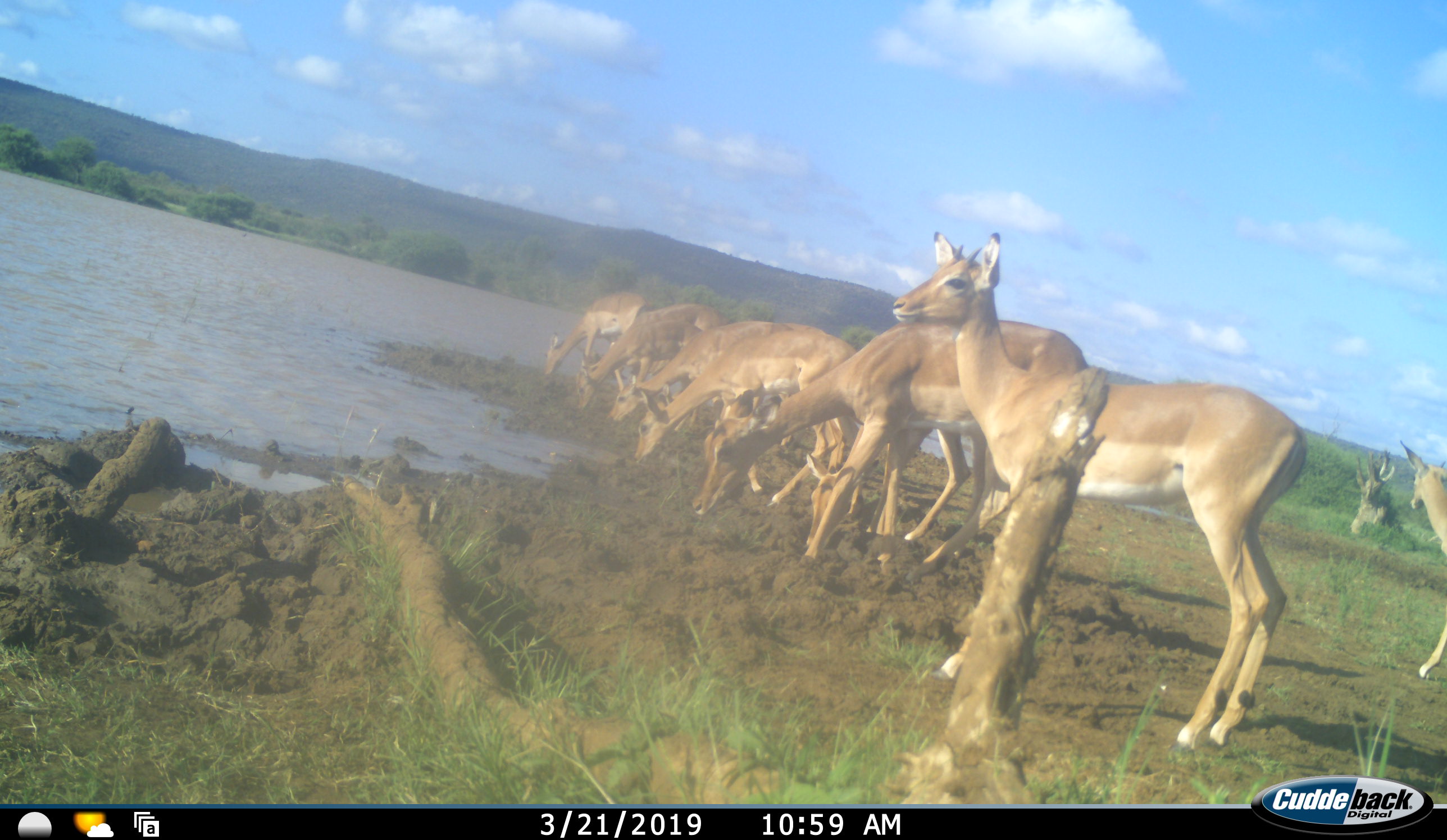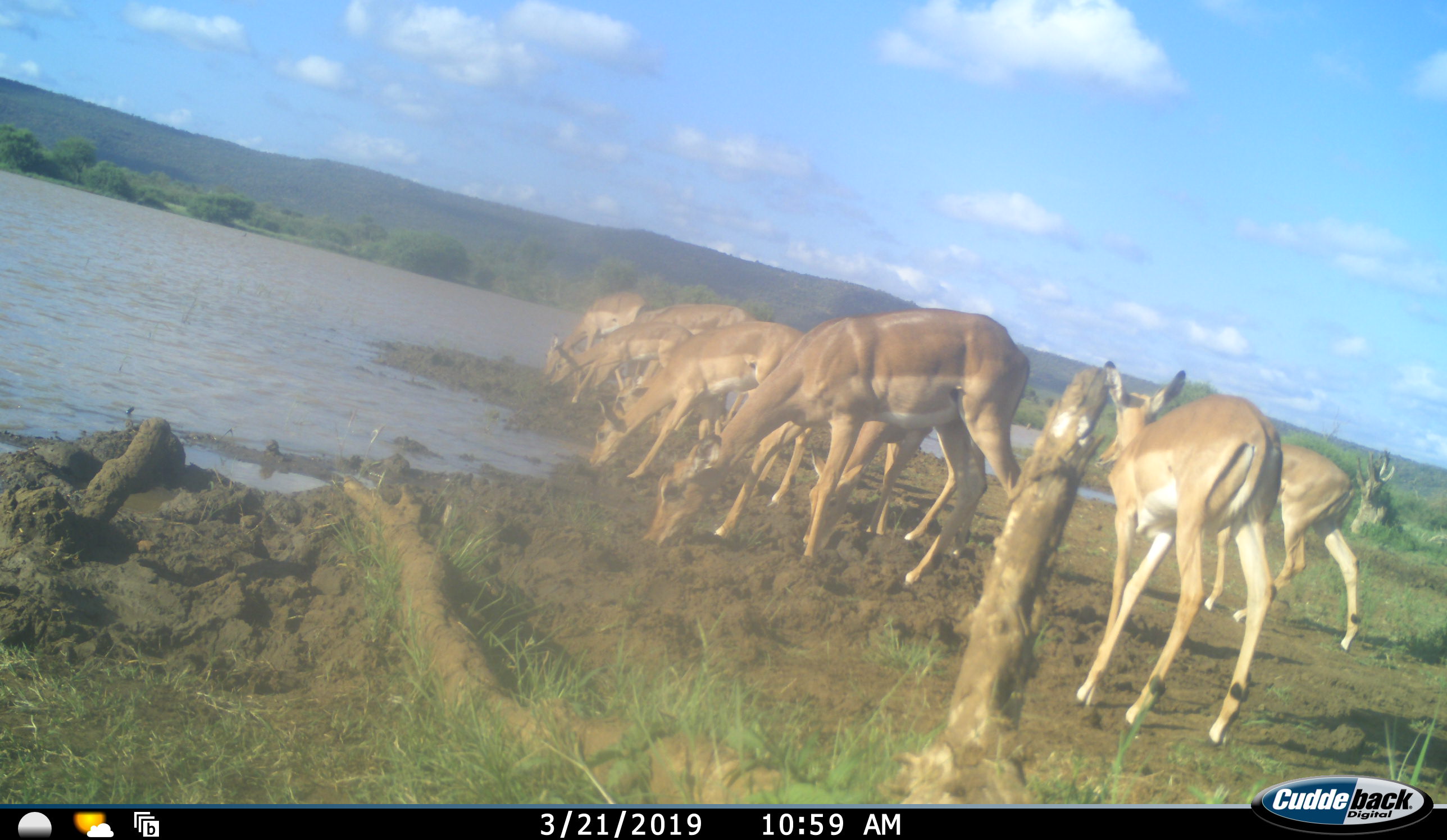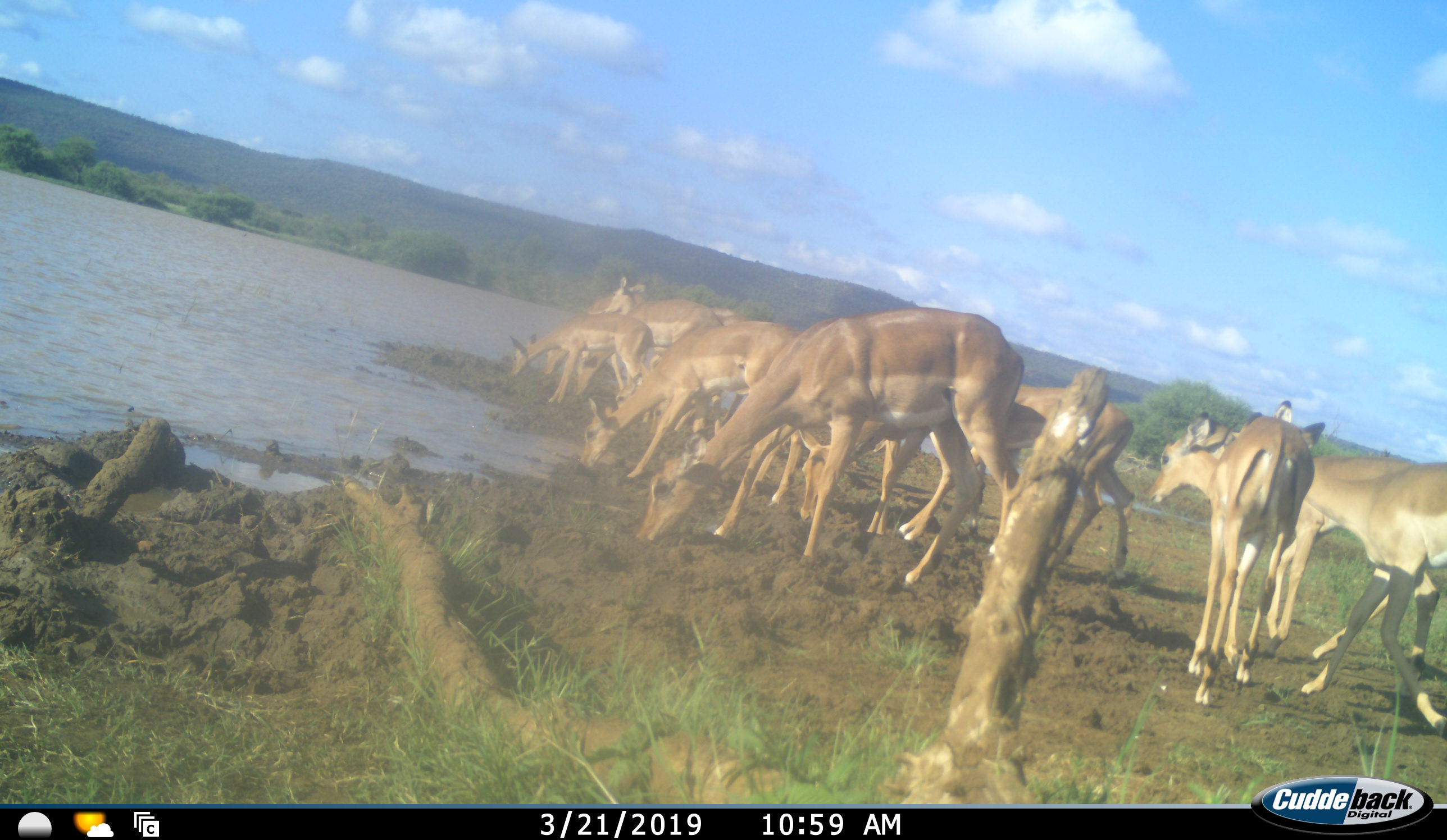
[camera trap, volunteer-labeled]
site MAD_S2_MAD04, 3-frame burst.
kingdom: Animalia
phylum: Chordata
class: Mammalia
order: Artiodactyla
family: Bovidae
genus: Aepyceros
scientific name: Aepyceros melampus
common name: impala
Impala (Aepyceros melampus), count 11-50. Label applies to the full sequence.